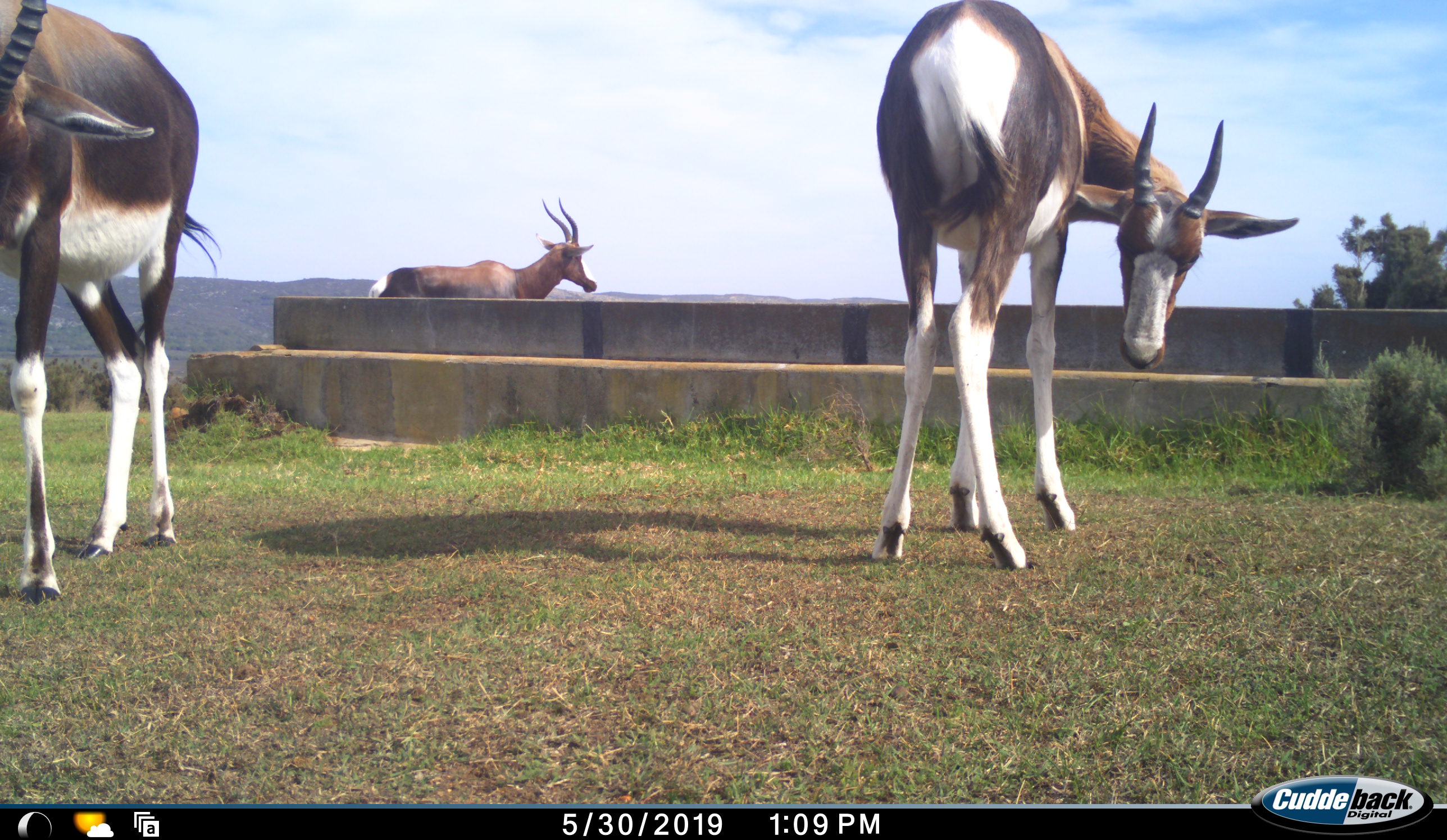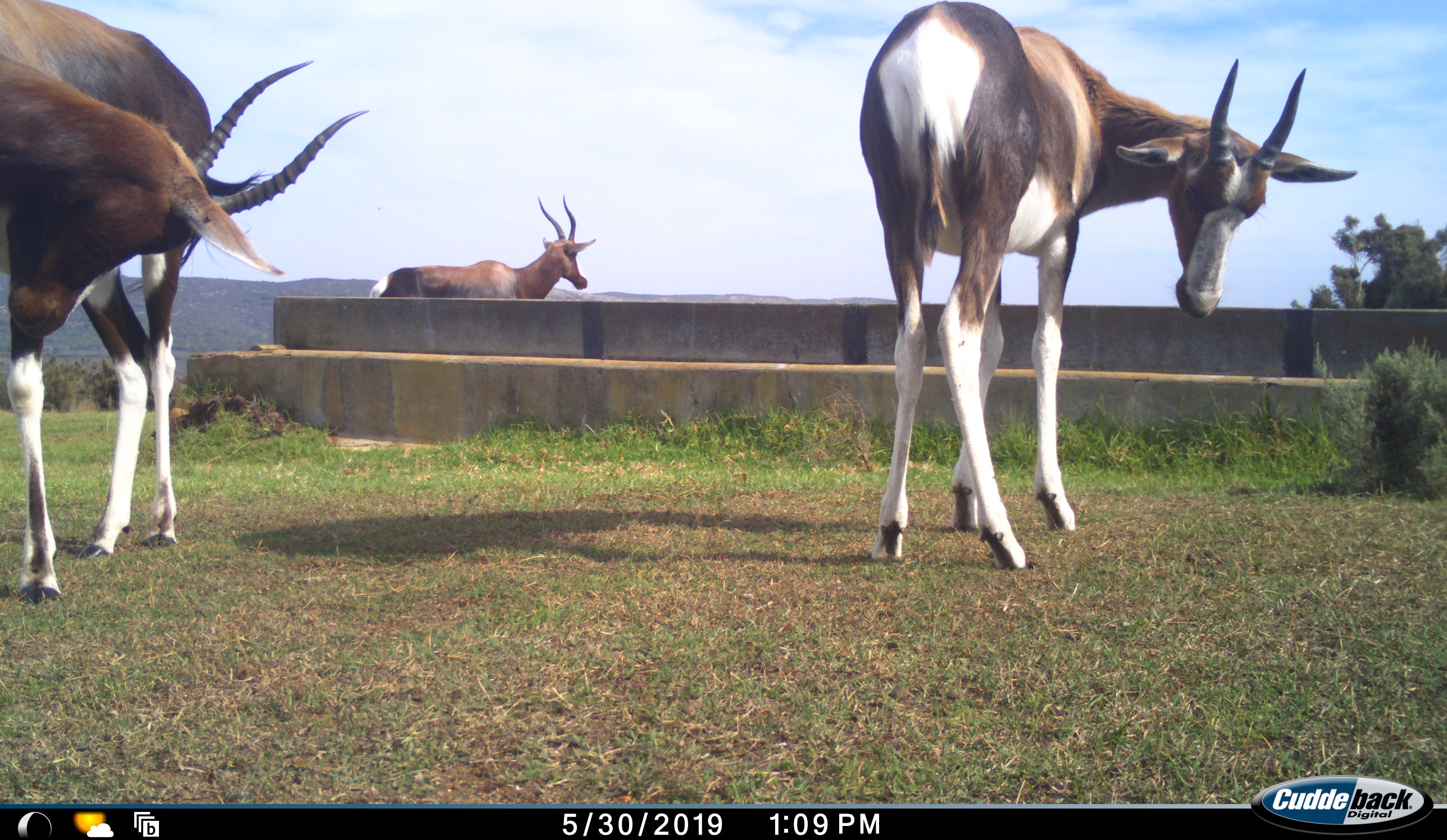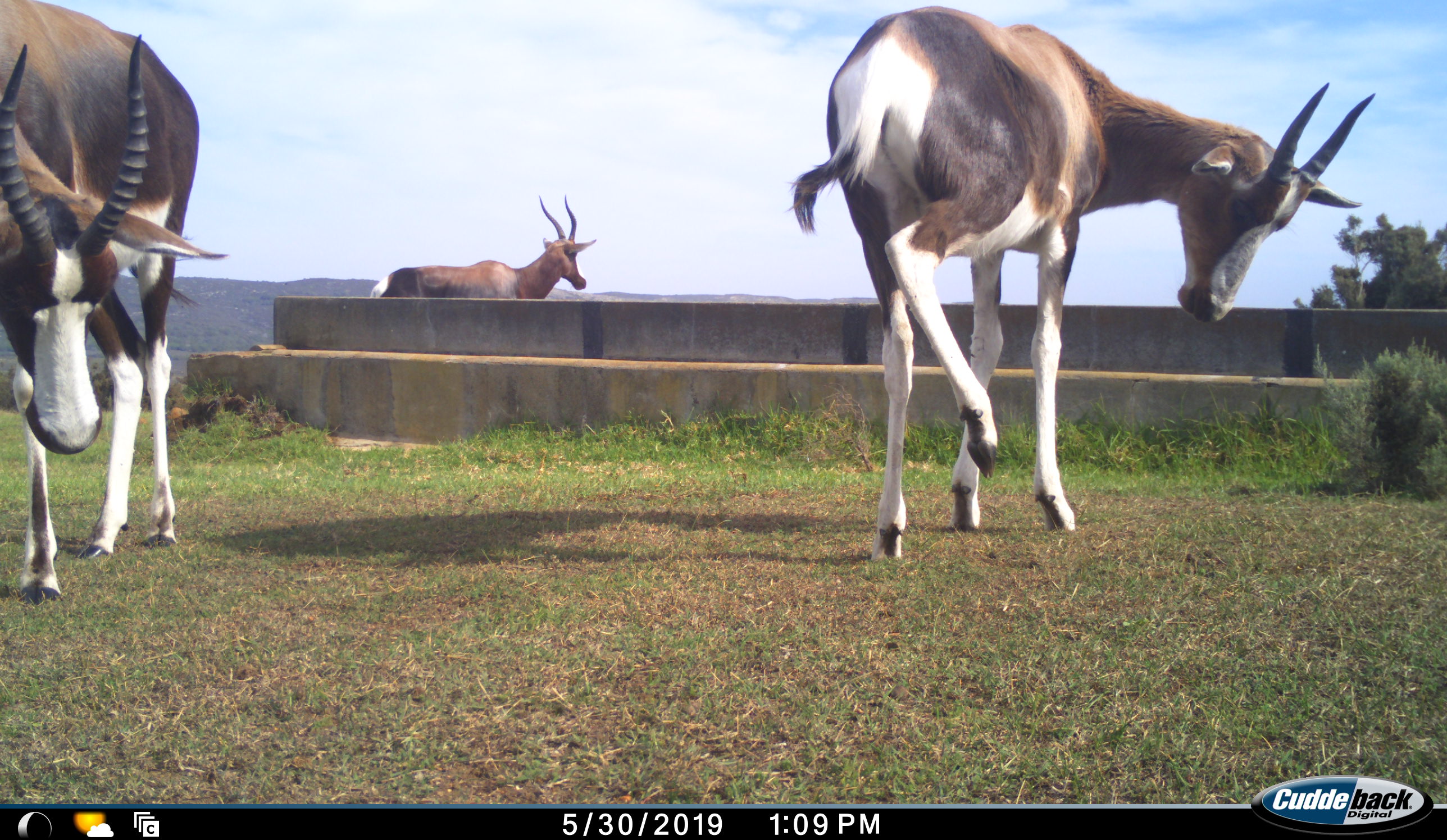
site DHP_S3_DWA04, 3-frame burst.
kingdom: Animalia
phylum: Chordata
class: Mammalia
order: Artiodactyla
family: Bovidae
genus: Damaliscus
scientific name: Damaliscus pygargus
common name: bontebok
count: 3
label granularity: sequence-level